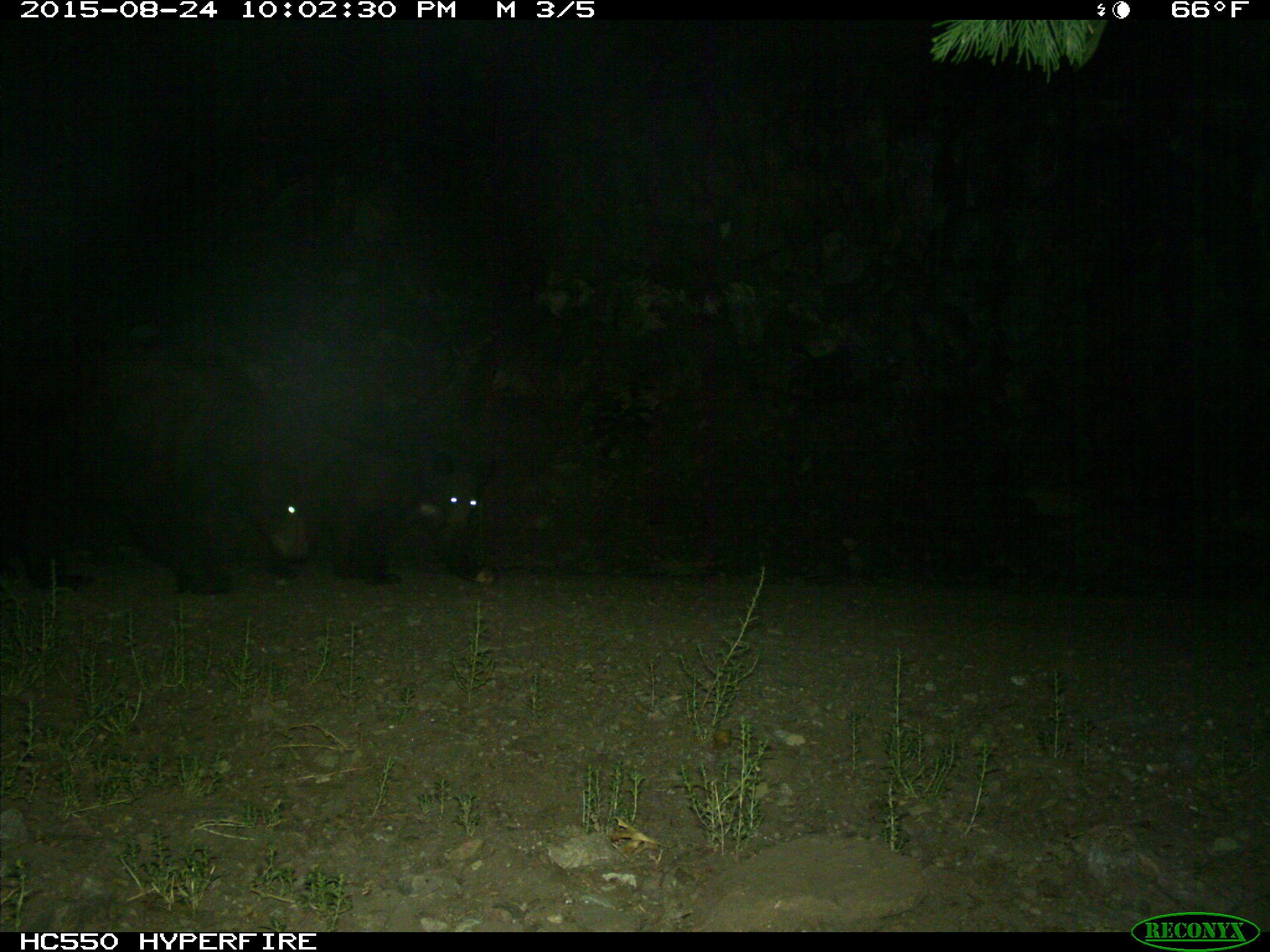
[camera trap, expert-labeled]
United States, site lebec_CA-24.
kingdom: Animalia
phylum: Chordata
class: Mammalia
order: Carnivora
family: Ursidae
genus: Ursus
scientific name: Ursus americanus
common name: american black bear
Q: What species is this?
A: Ursus americanus (american black bear).